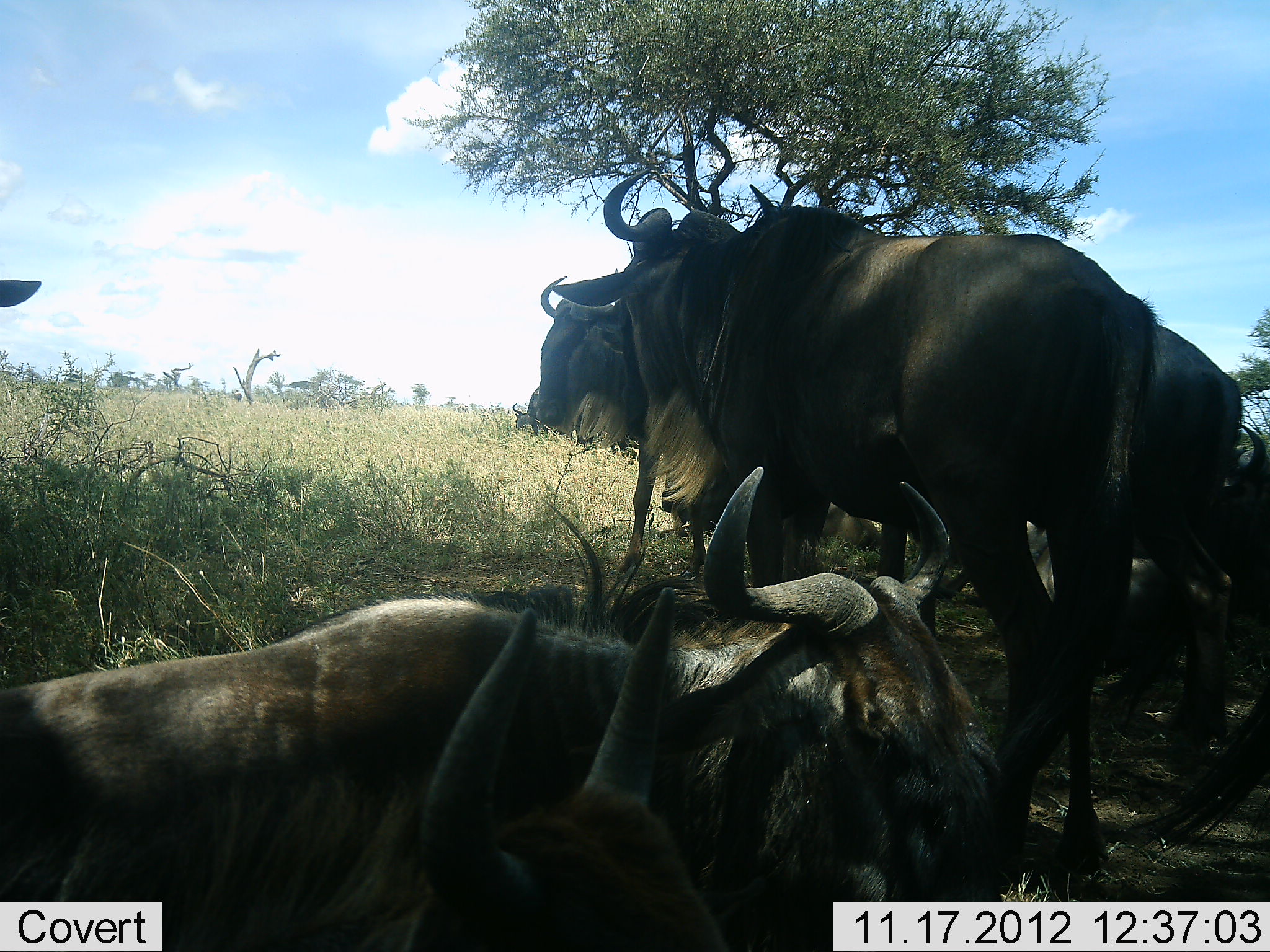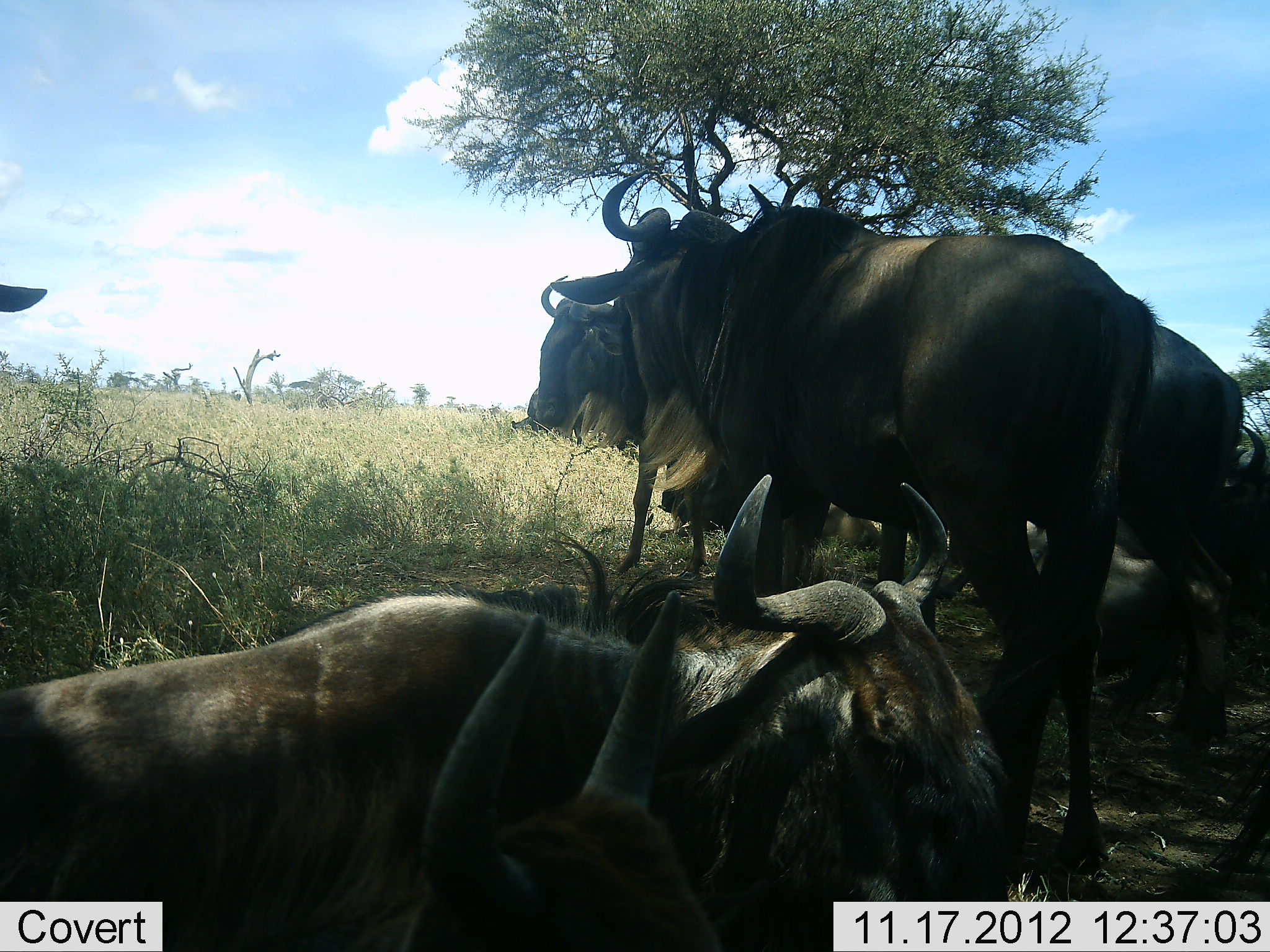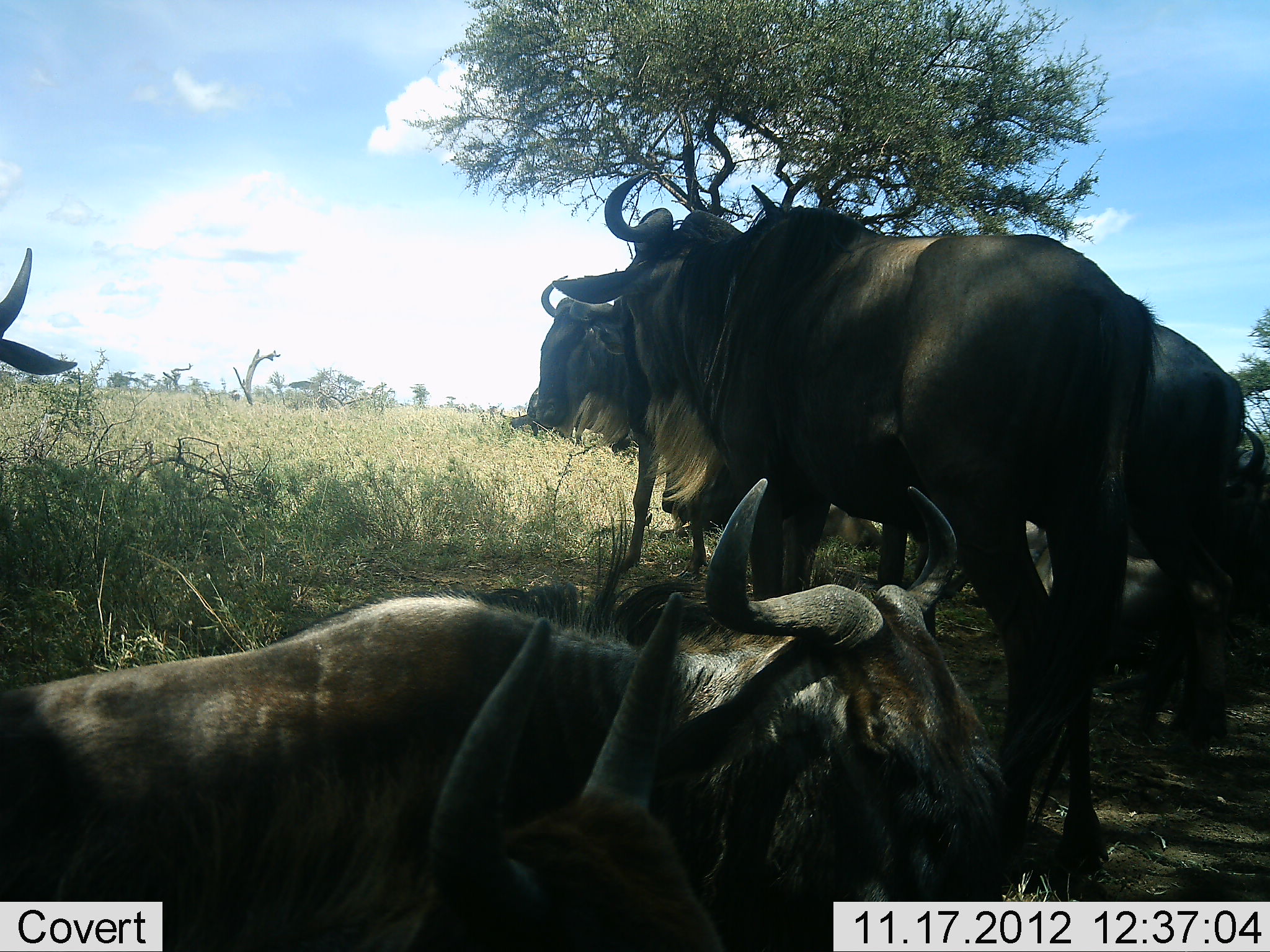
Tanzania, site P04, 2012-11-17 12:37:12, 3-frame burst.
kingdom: Animalia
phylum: Chordata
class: Mammalia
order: Artiodactyla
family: Bovidae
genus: Connochaetes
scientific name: Connochaetes taurinus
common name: blue wildebeest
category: wildebeest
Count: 7.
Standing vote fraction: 80%.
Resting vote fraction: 100%.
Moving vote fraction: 10%.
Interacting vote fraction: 10%.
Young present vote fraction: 10%.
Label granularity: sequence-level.